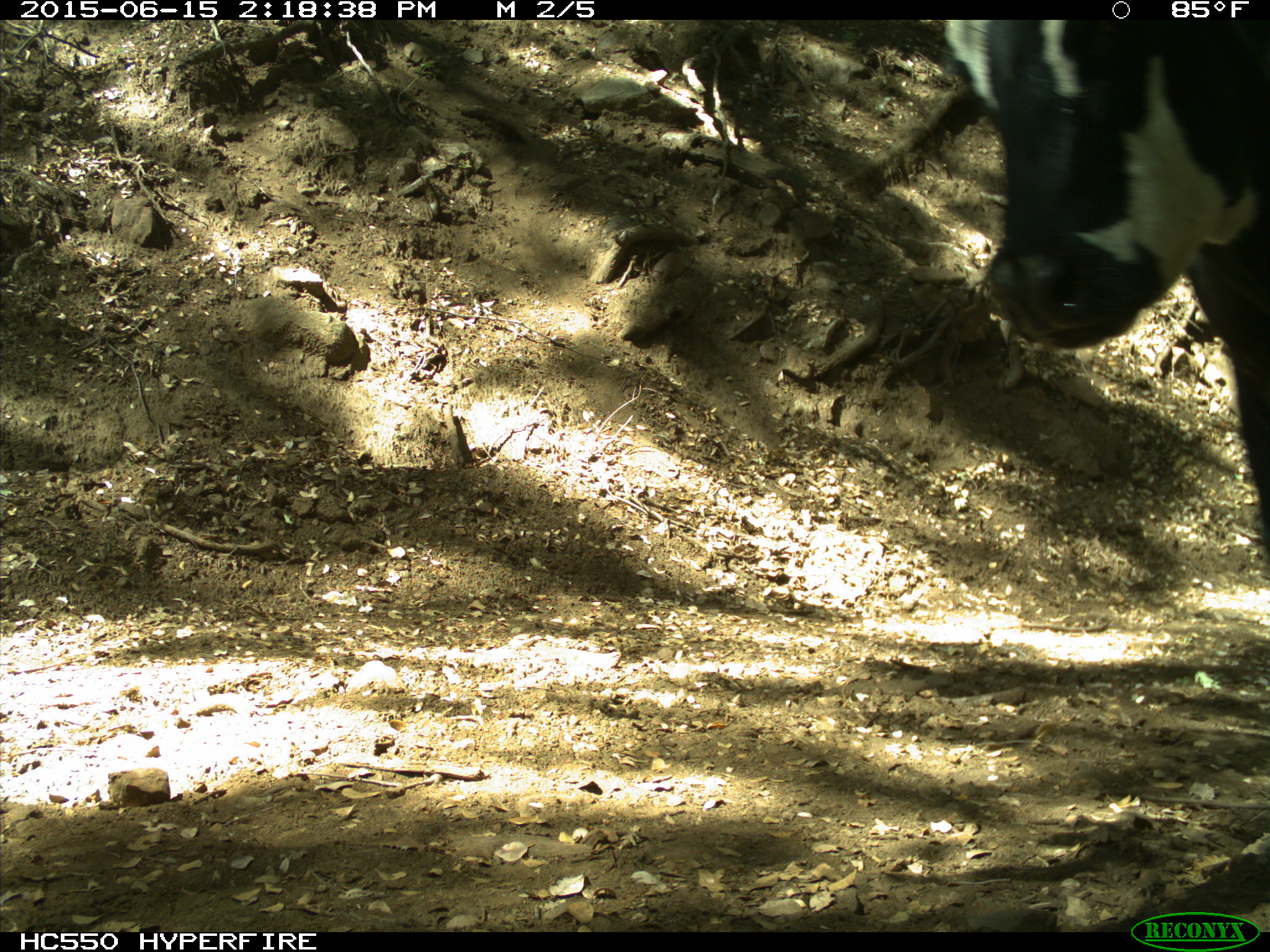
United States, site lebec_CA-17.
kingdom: Animalia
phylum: Chordata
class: Mammalia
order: Artiodactyla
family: Bovidae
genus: Bos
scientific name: Bos taurus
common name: domestic cow